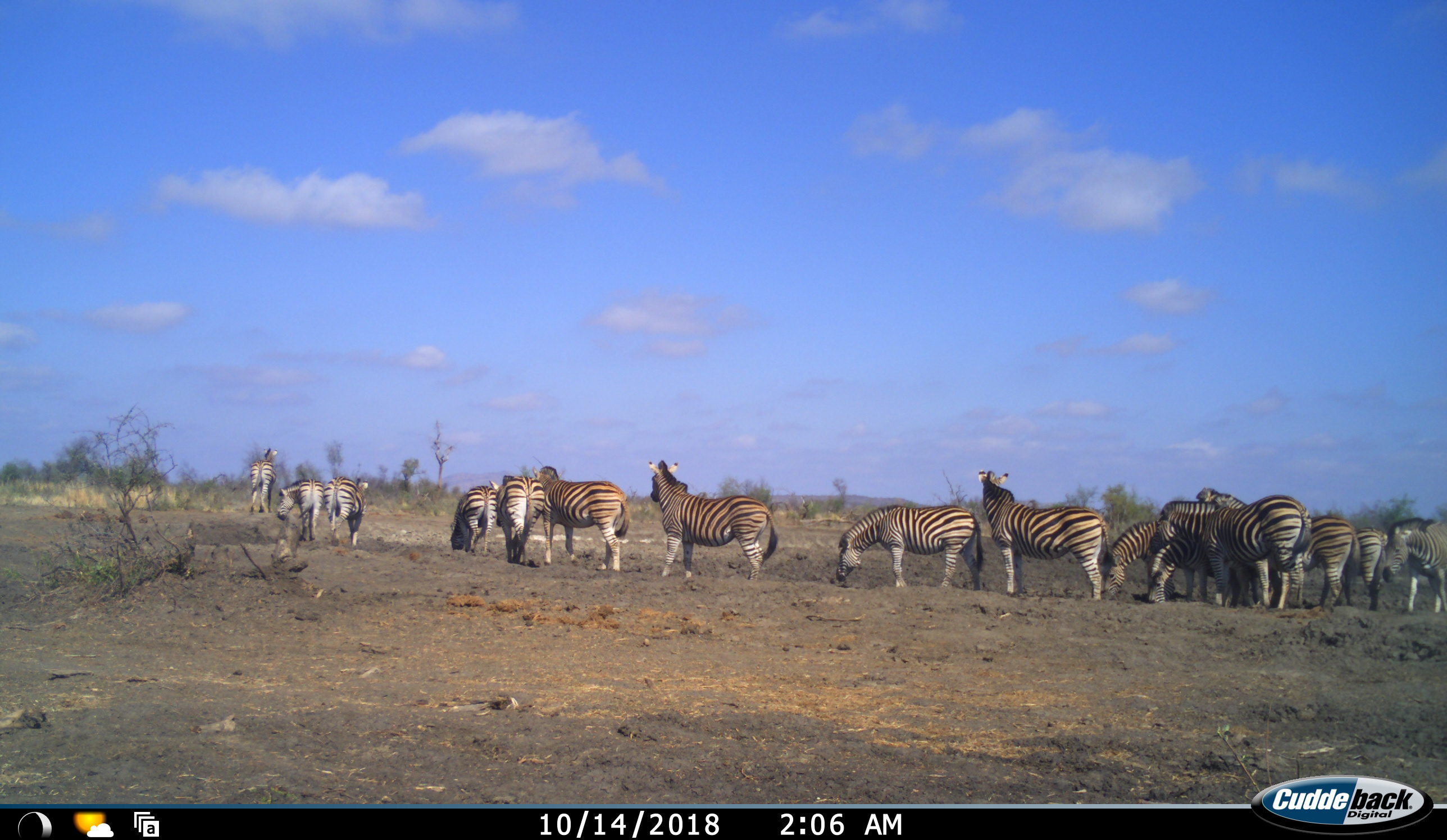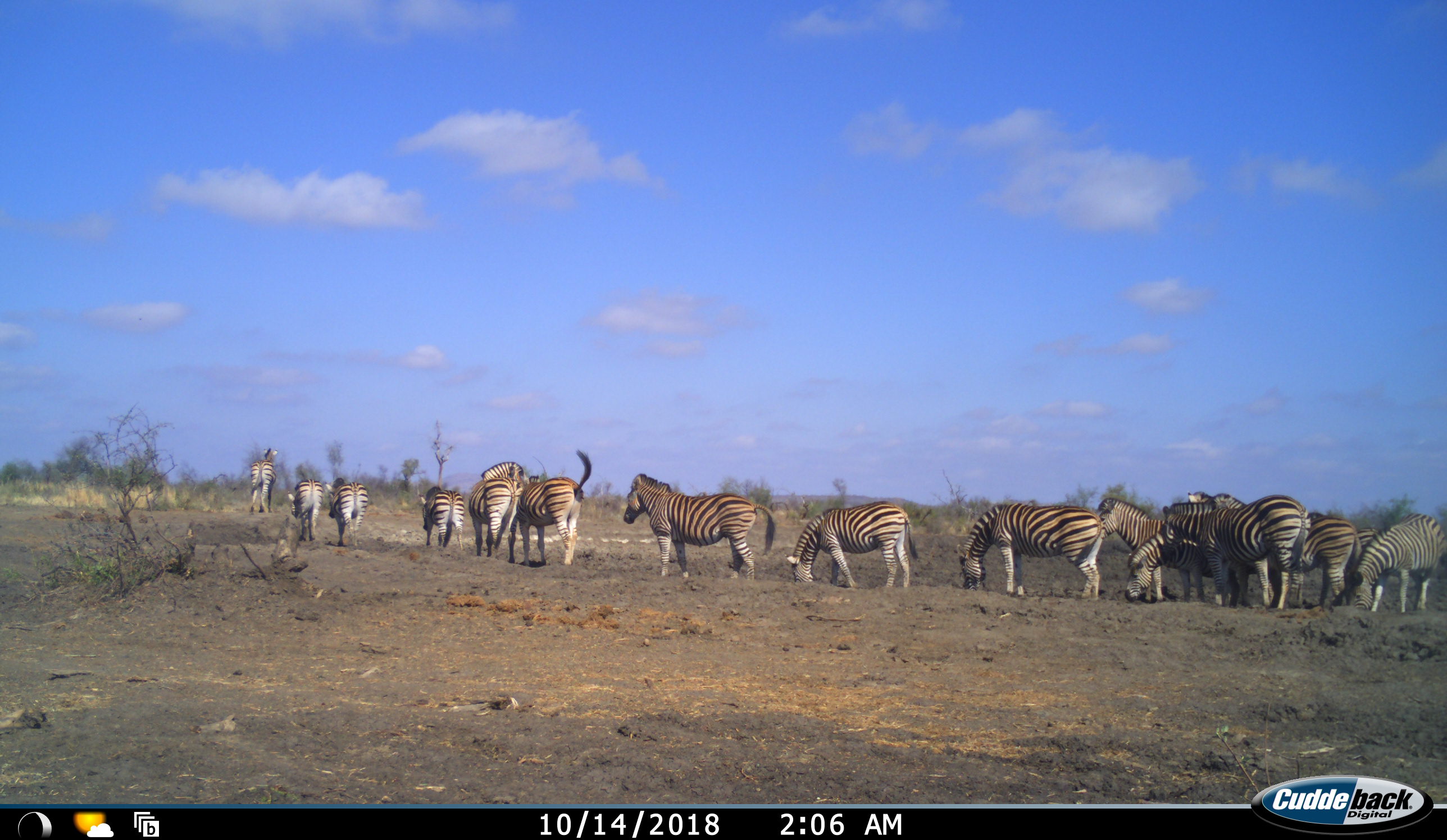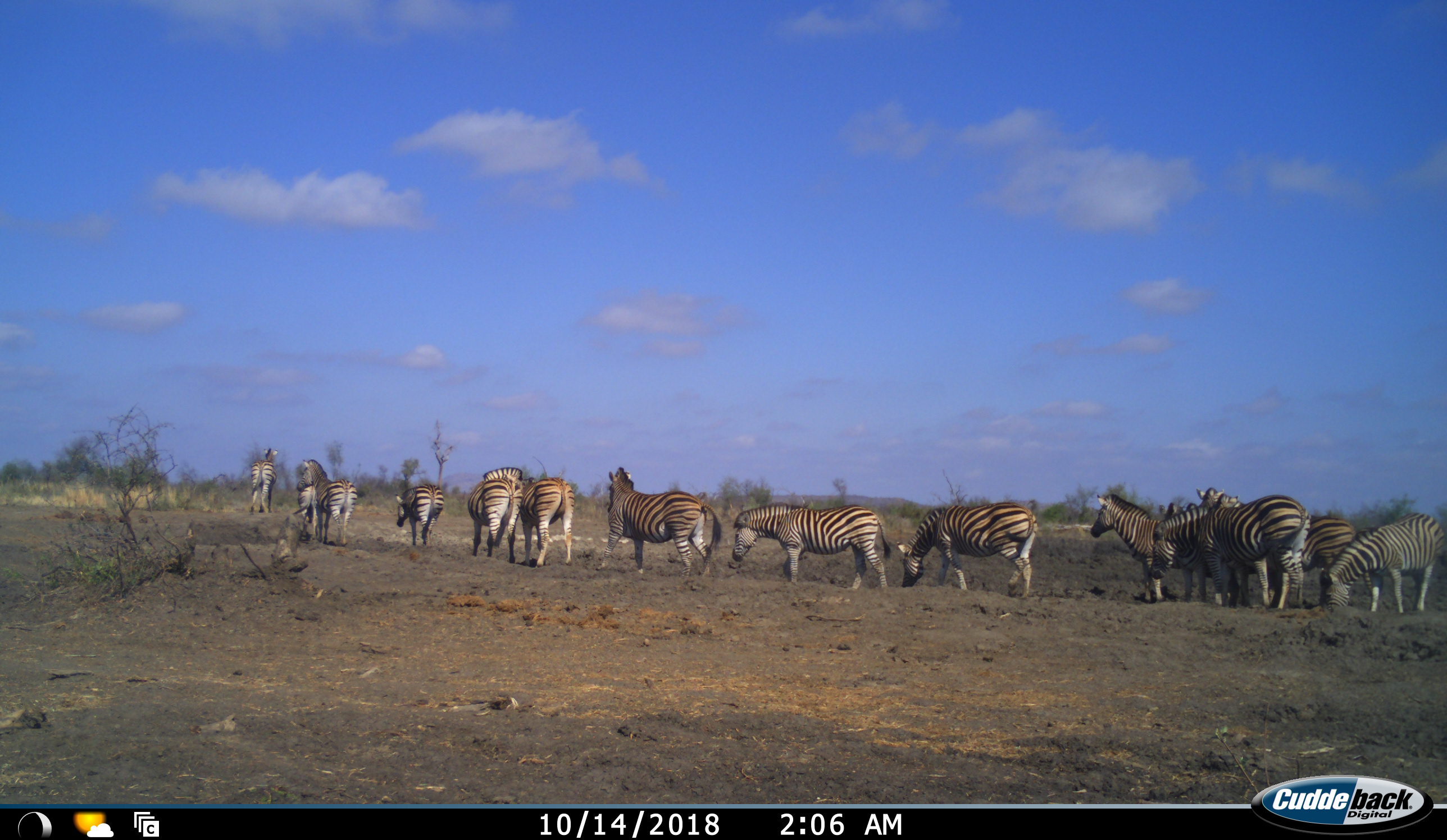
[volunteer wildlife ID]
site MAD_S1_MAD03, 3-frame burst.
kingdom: Animalia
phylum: Chordata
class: Mammalia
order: Perissodactyla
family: Equidae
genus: Equus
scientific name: Equus quagga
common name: plains zebra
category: zebraplains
Zebraplains (plains zebra) (Equus quagga), count 11-50. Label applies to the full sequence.